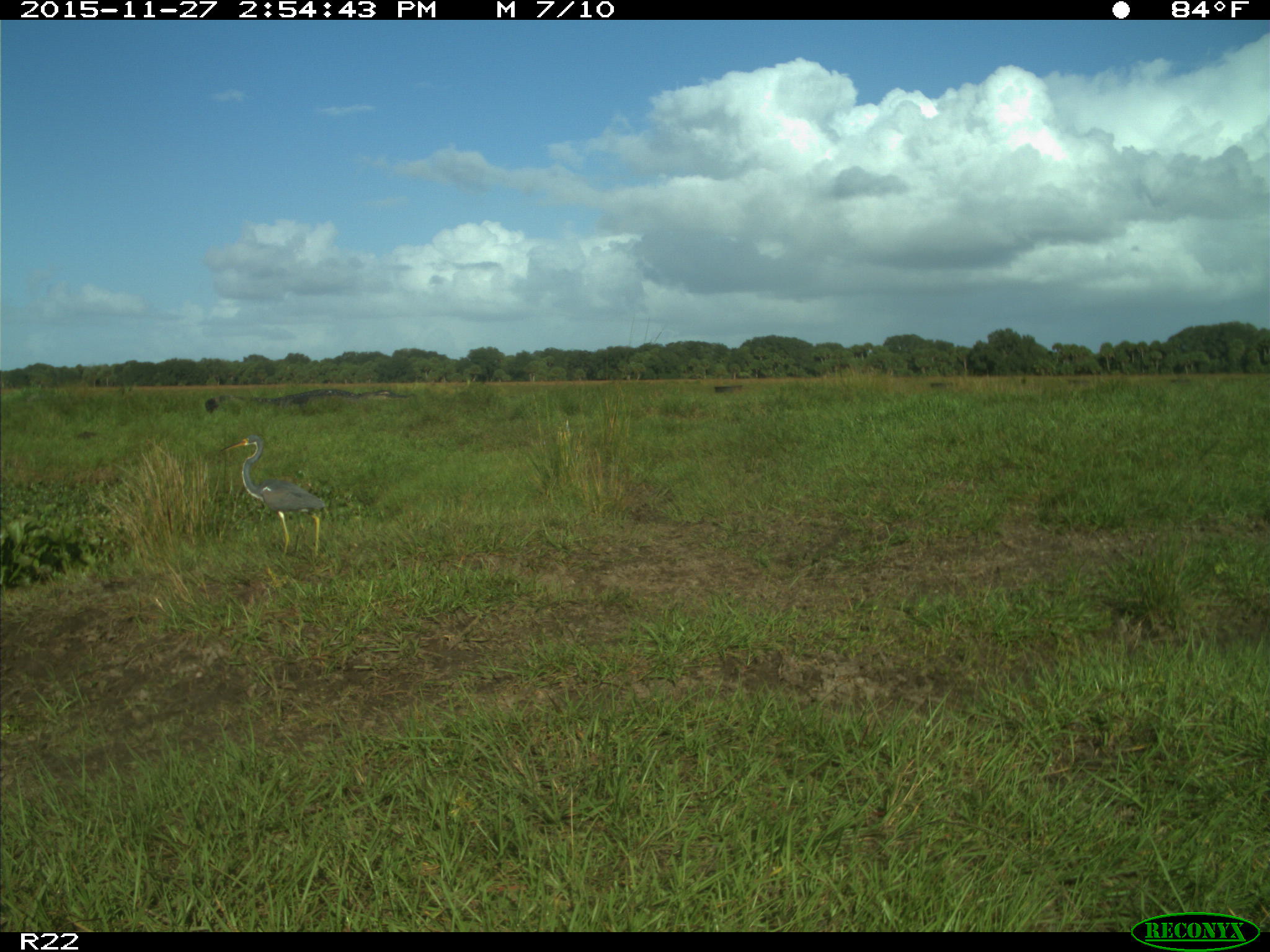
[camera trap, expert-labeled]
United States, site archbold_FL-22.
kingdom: Animalia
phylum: Chordata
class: Aves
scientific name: Aves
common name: birds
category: unidentified bird